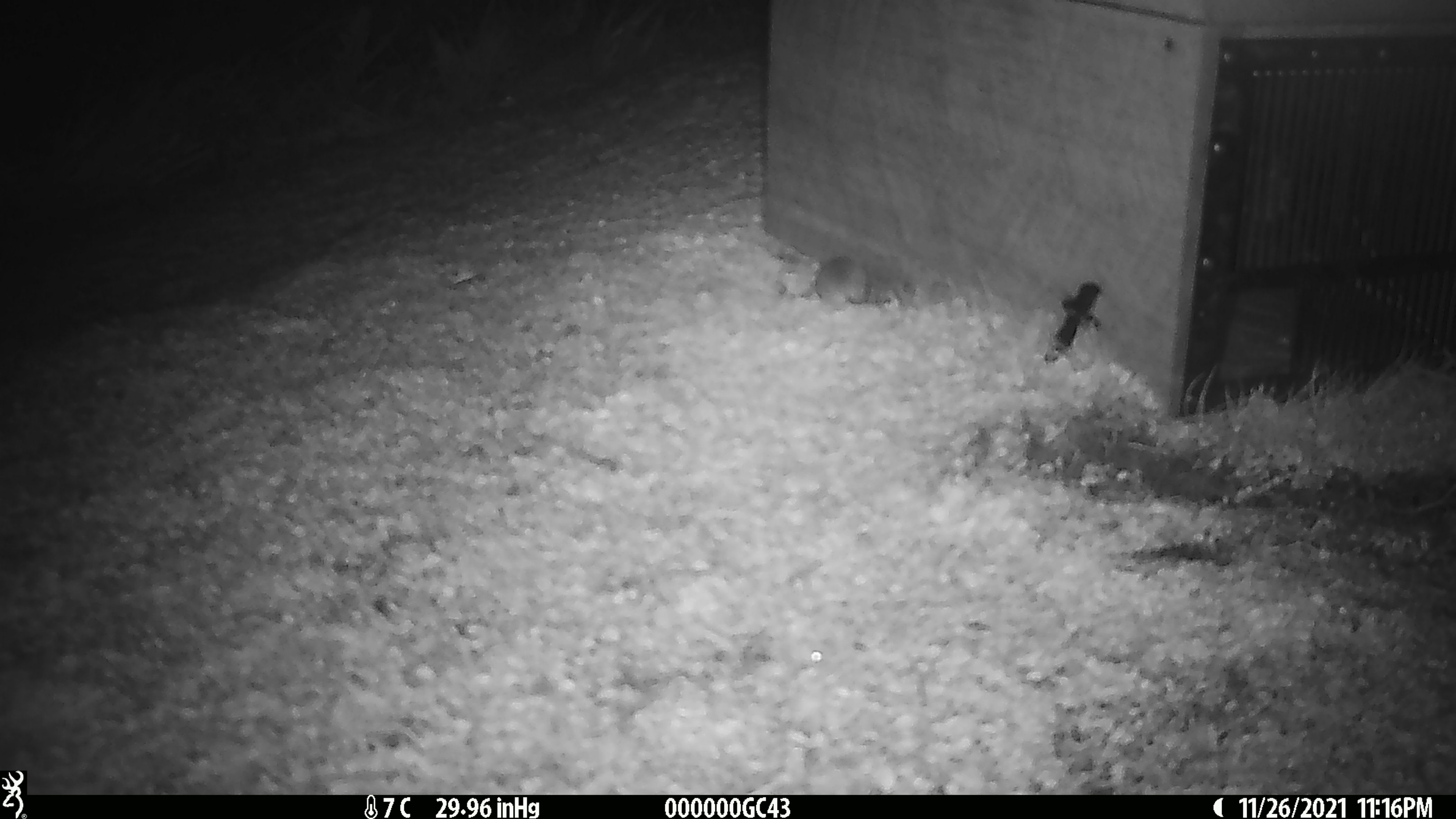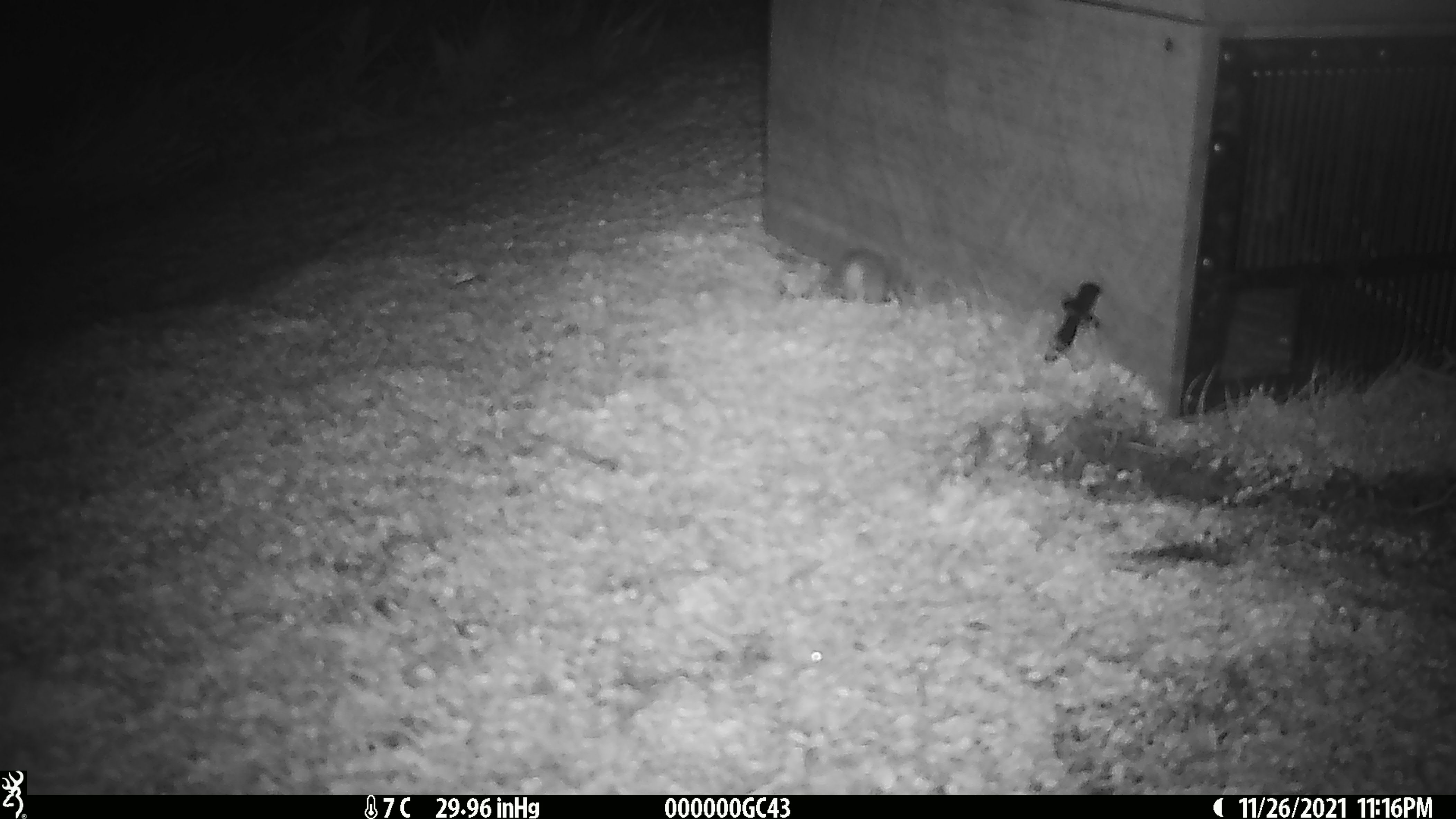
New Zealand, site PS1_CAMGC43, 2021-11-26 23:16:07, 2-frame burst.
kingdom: Animalia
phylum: Chordata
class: Mammalia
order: Rodentia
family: Muridae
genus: Mus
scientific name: Mus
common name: mouse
Mouse (Mus).